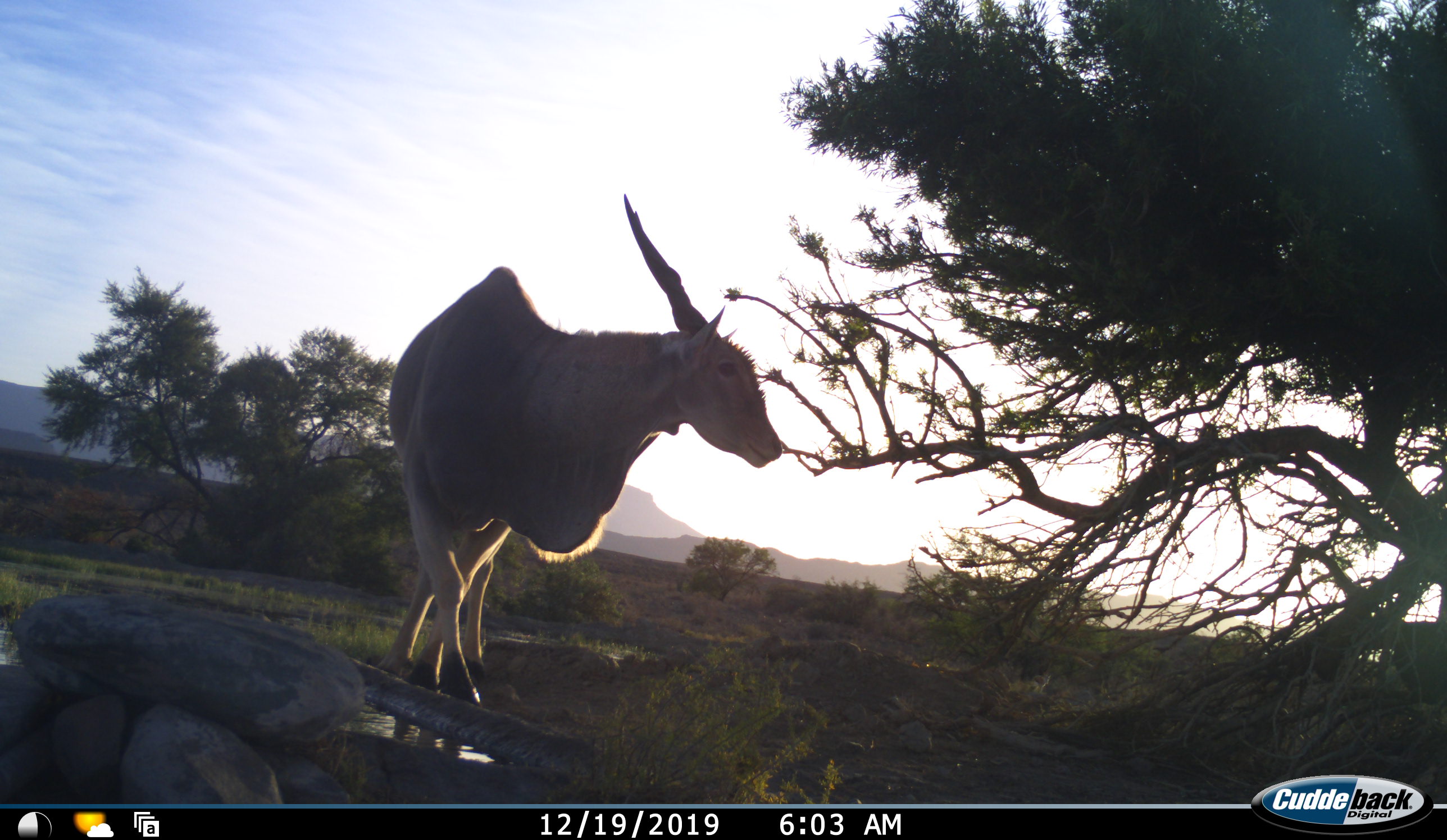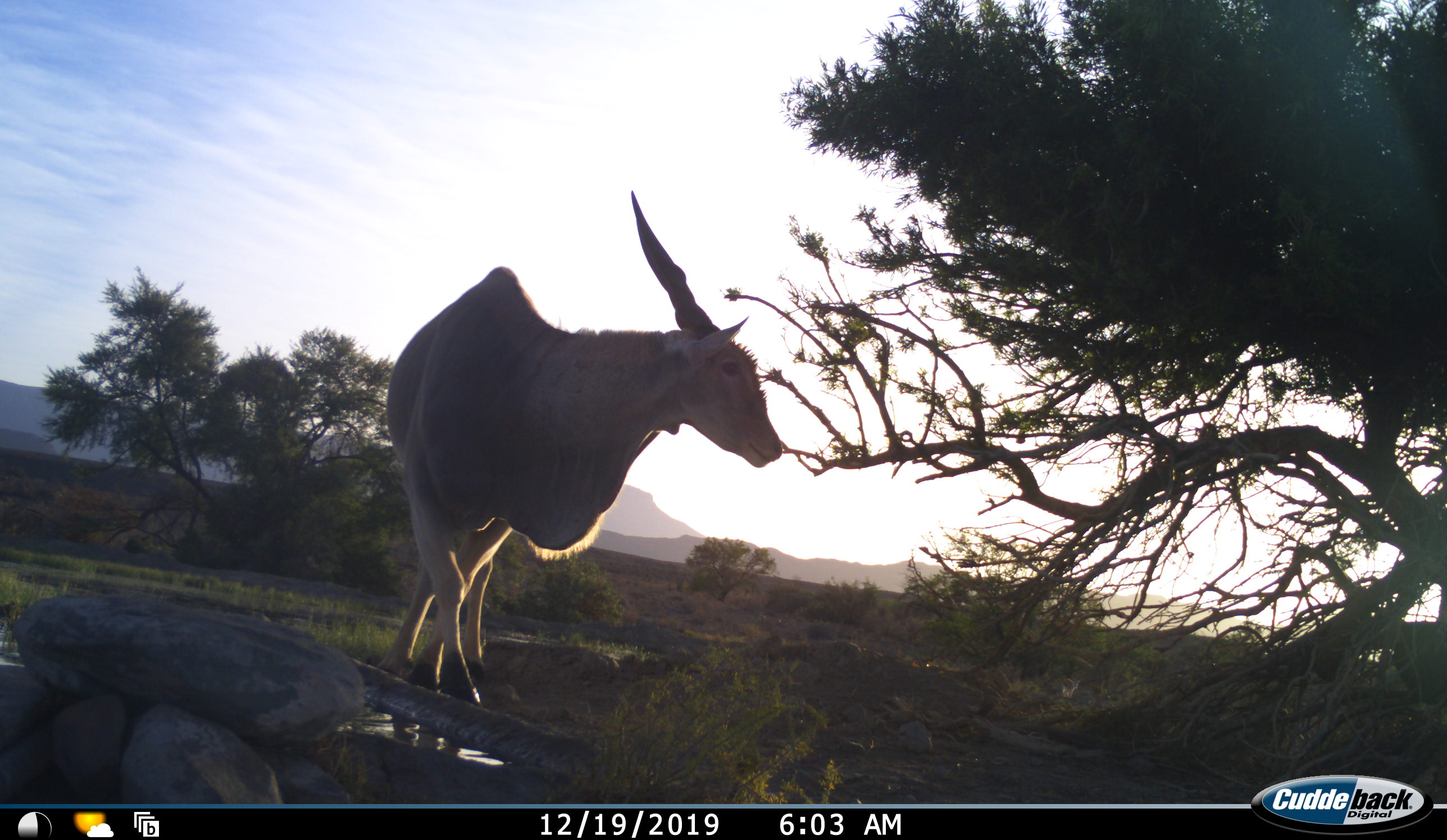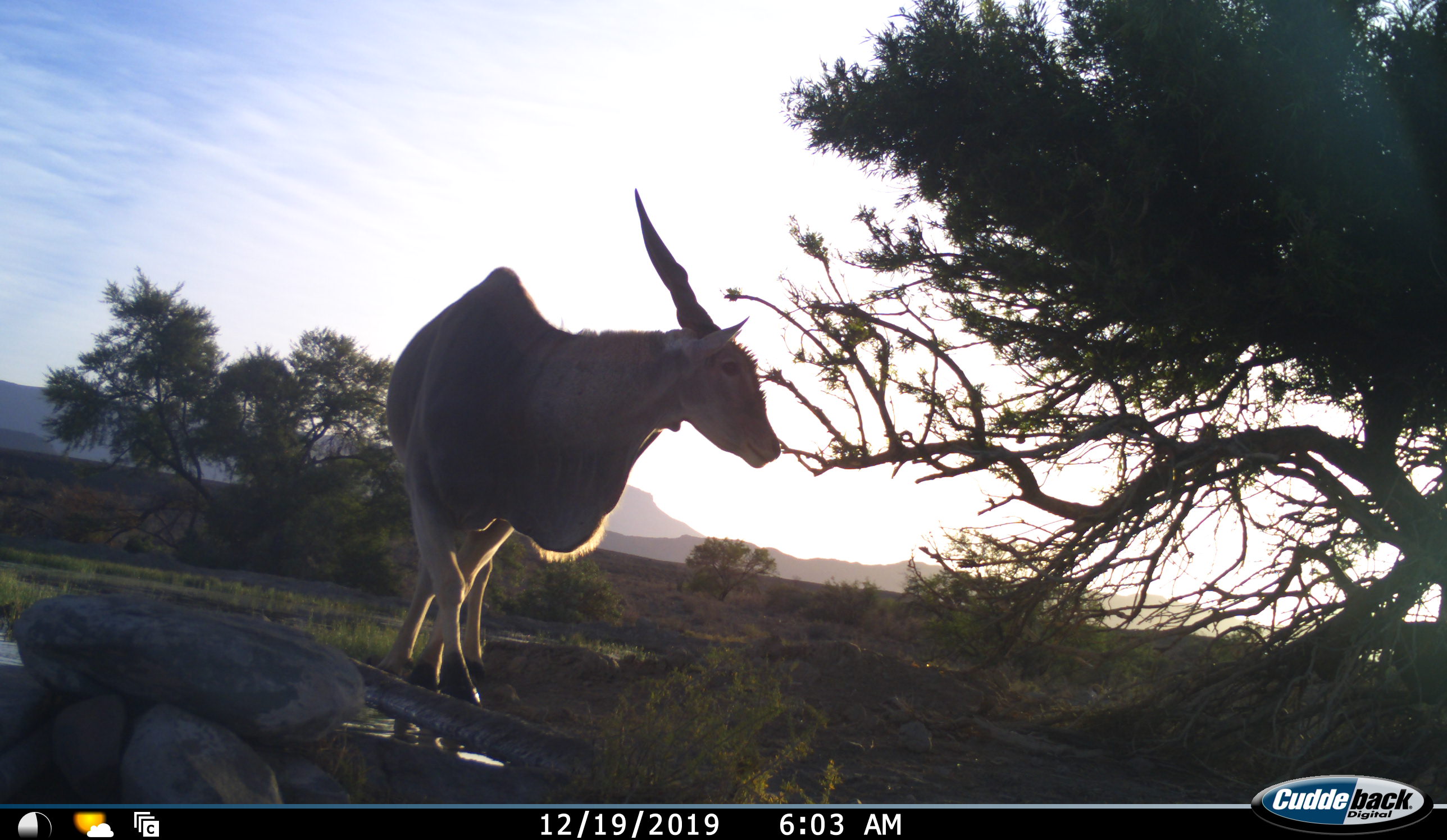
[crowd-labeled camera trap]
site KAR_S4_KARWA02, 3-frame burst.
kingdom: Animalia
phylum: Chordata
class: Mammalia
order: Artiodactyla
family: Bovidae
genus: Tragelaphus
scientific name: Tragelaphus oryx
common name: eland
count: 1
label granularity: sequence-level